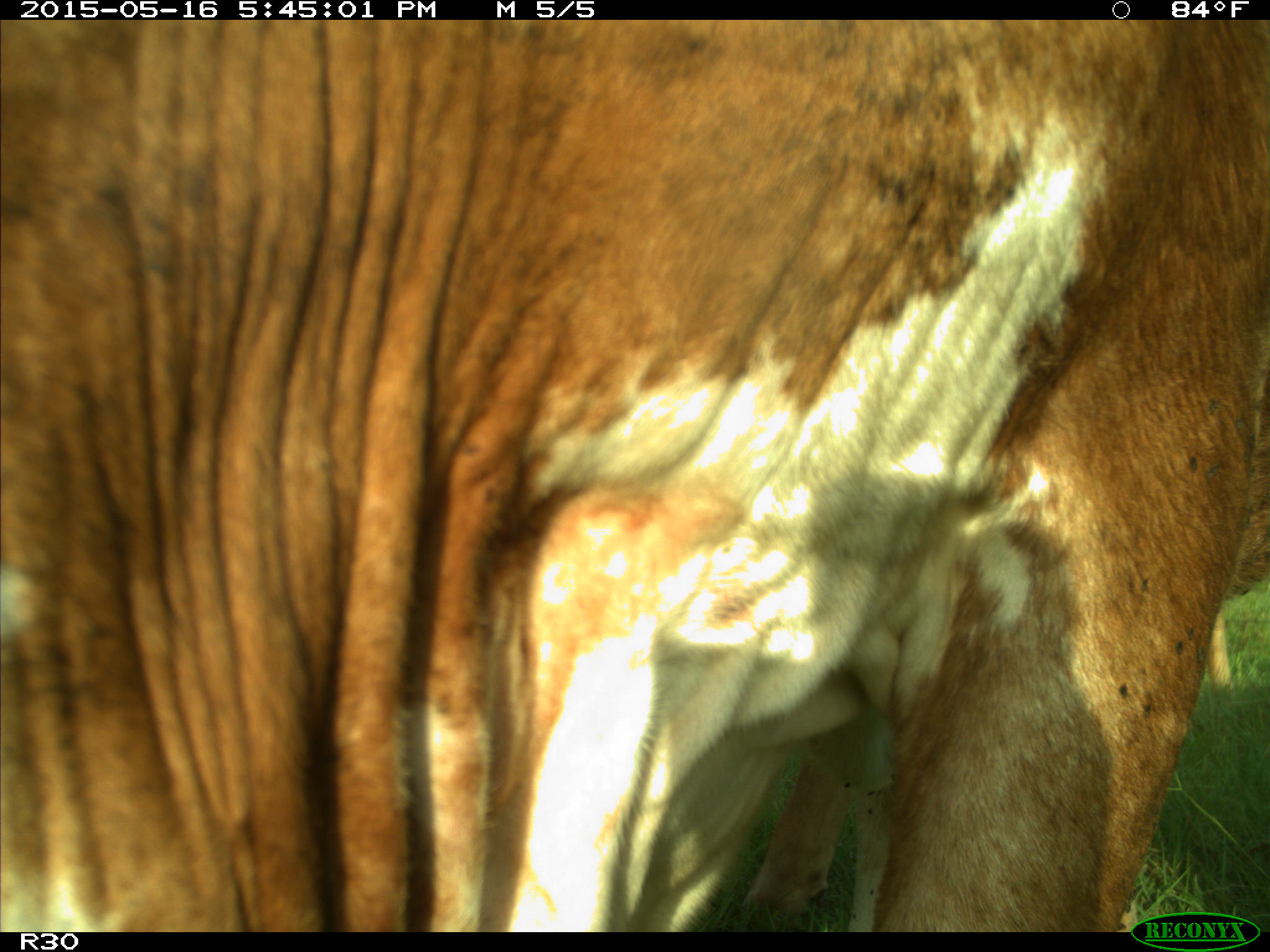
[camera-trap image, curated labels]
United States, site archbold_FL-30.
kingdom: Animalia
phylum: Chordata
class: Mammalia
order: Artiodactyla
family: Bovidae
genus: Bos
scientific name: Bos taurus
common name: domestic cow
Bos taurus (domestic cow).